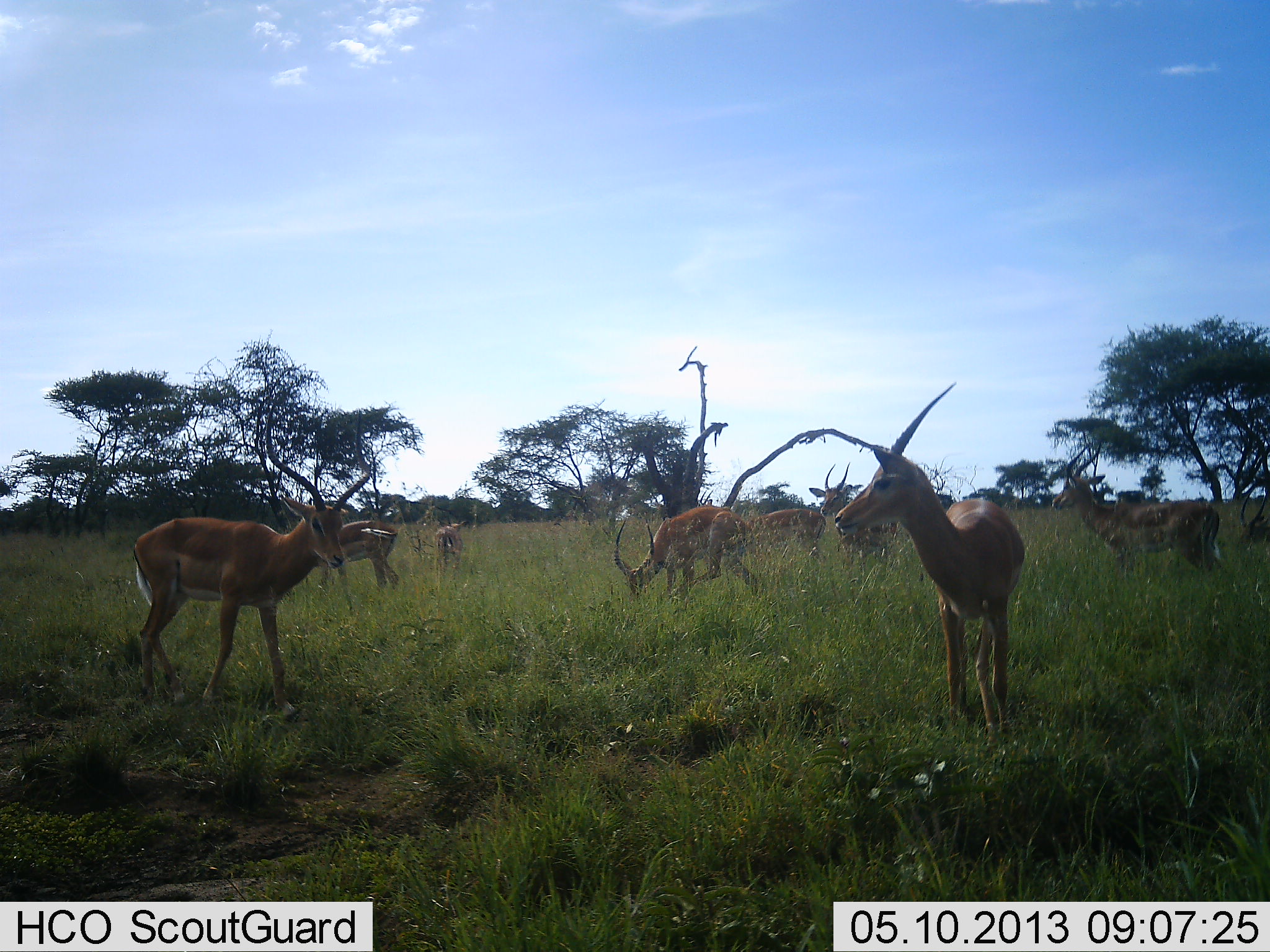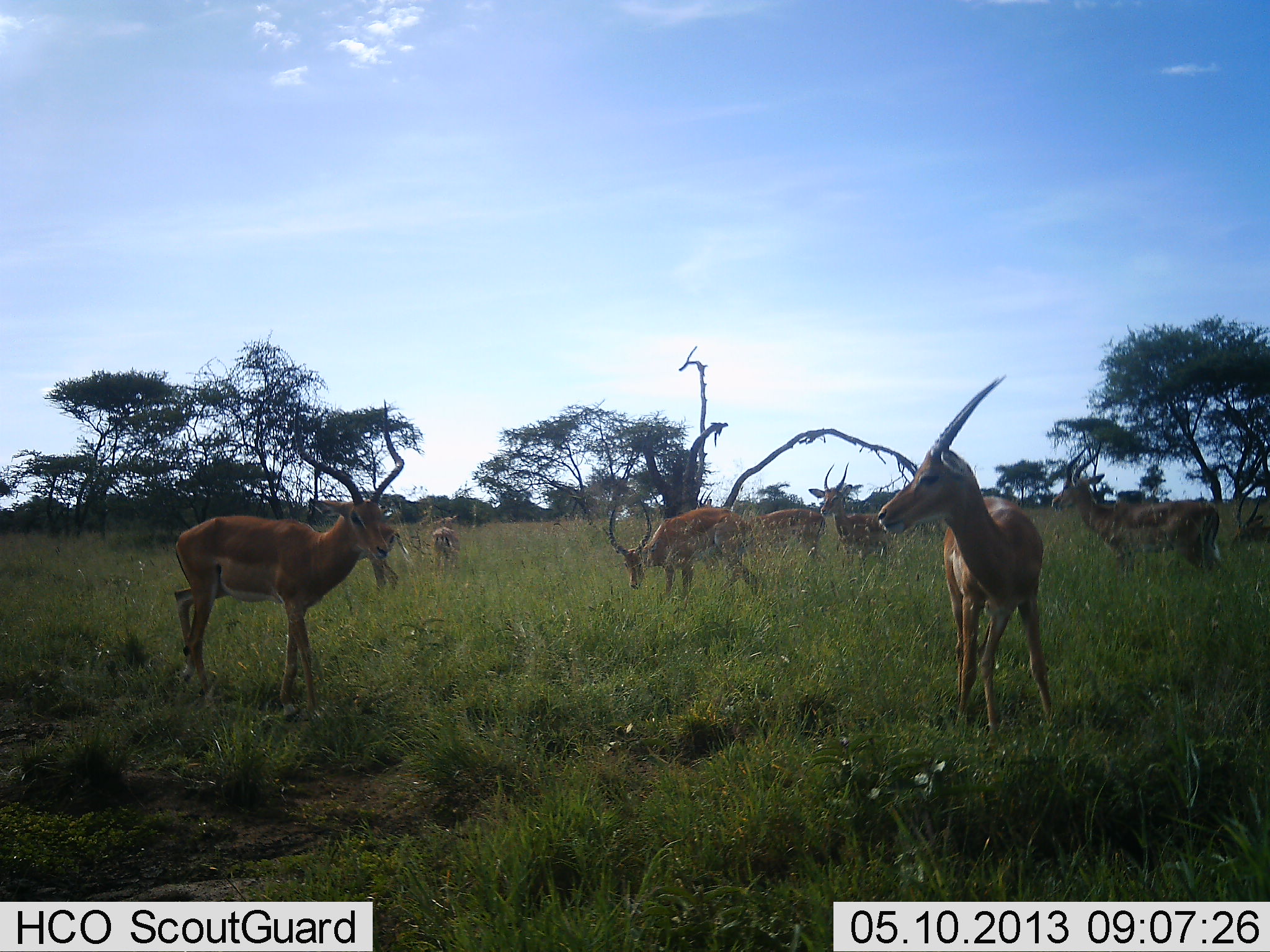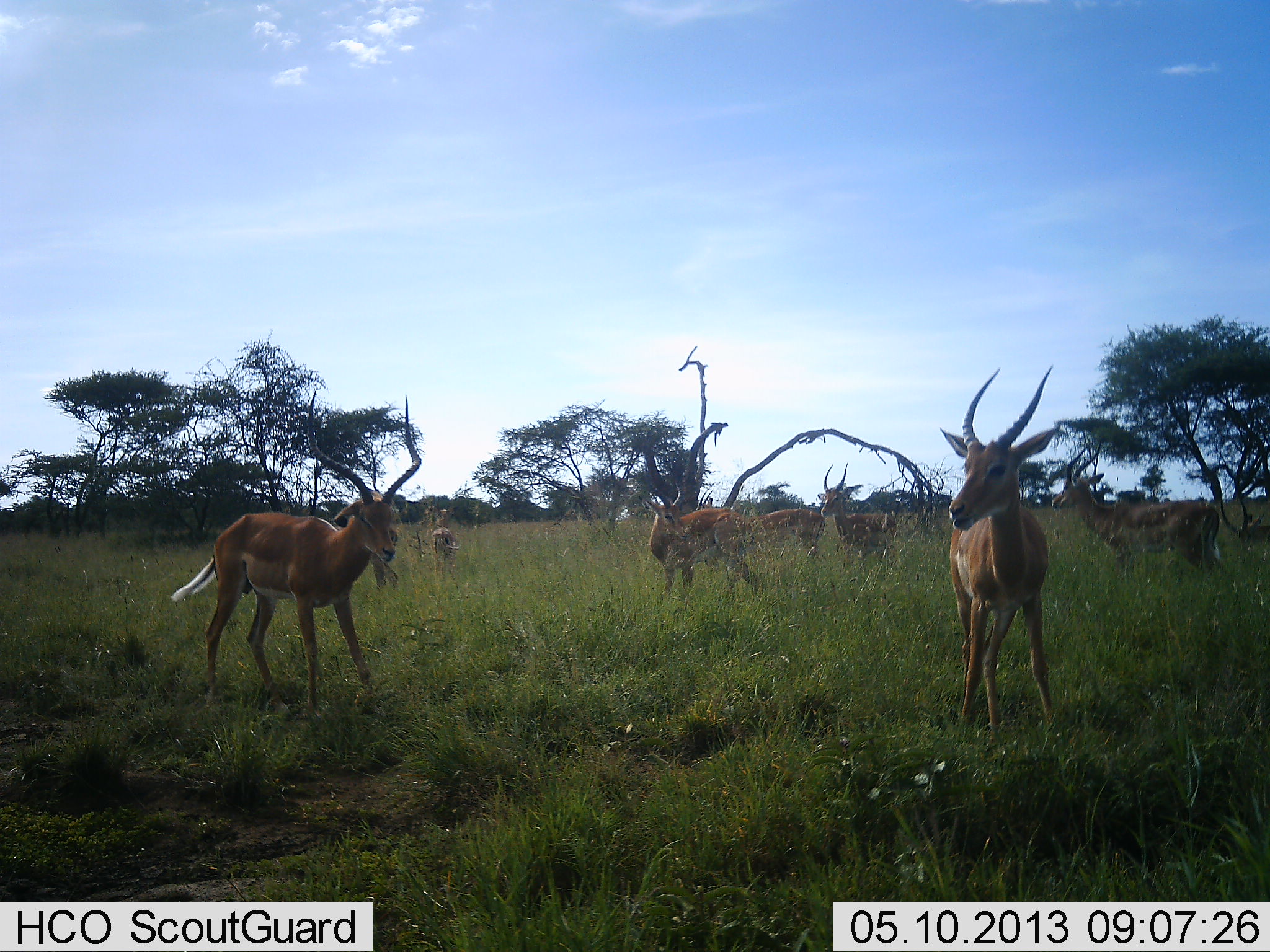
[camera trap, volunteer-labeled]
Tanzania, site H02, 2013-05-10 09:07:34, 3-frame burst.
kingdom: Animalia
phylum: Chordata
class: Mammalia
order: Artiodactyla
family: Bovidae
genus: Aepyceros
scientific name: Aepyceros melampus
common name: impala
Impala (Aepyceros melampus), count 8. Behavior (volunteer vote fractions): standing 80%, resting 0%, moving 33%, interacting 13%. Young present (vote fraction): 0%. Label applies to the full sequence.